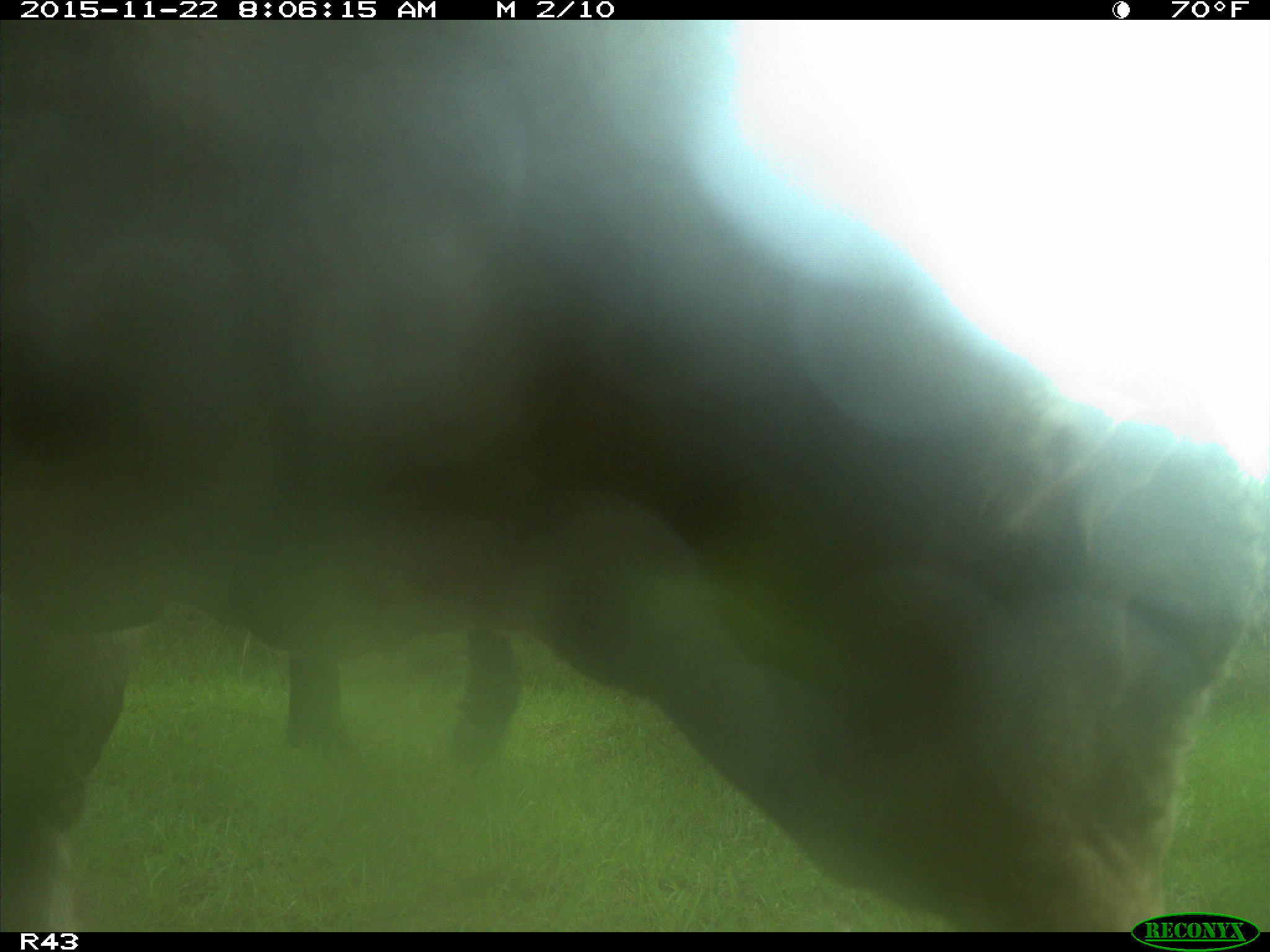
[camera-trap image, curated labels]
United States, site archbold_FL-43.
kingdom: Animalia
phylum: Chordata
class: Mammalia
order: Artiodactyla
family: Bovidae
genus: Bos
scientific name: Bos taurus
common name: domestic cow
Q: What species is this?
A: Bos taurus (domestic cow).